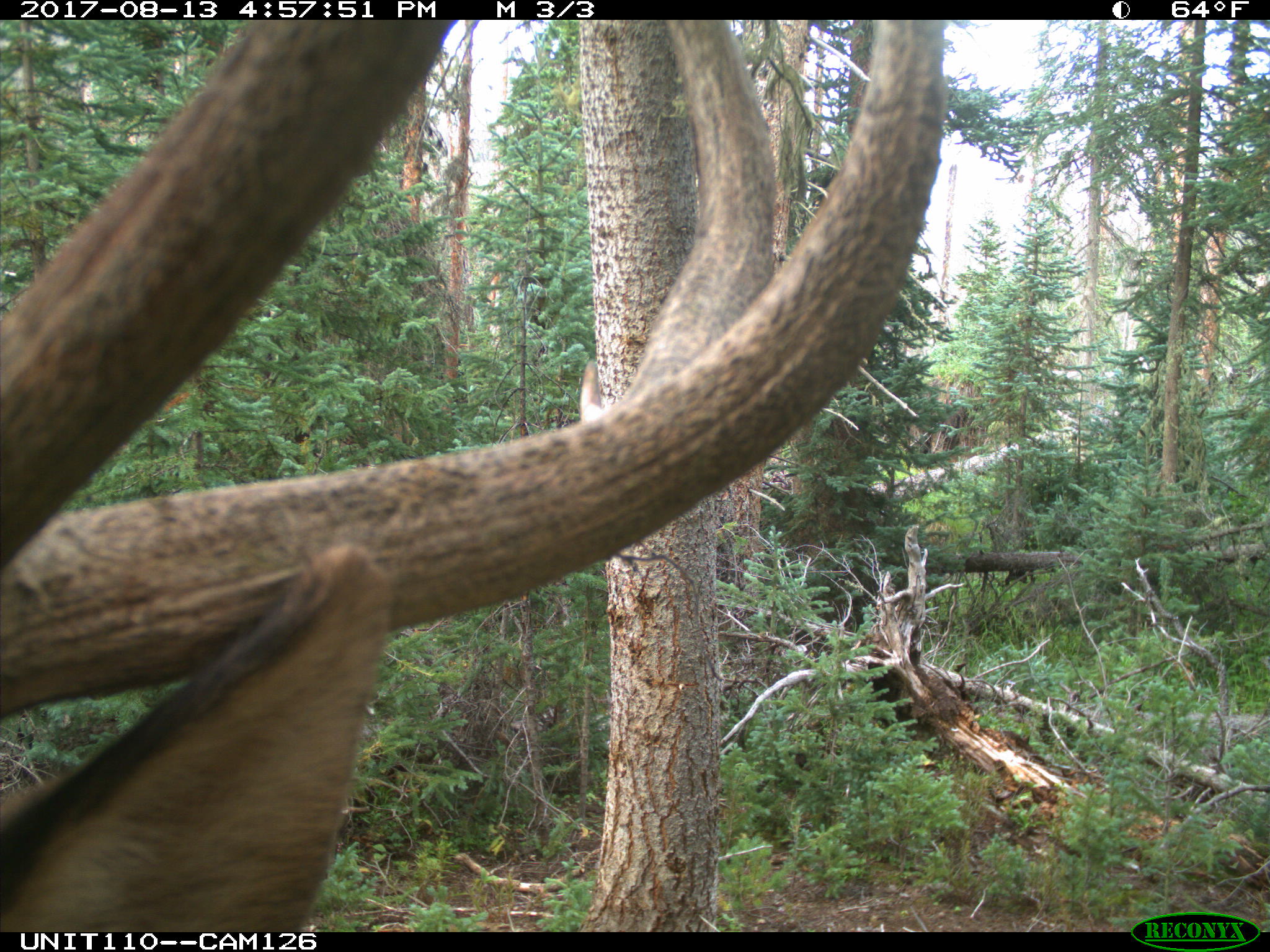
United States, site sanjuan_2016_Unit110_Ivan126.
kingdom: Animalia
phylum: Chordata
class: Mammalia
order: Artiodactyla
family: Cervidae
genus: Cervus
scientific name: Cervus elaphus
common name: red deer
Cervus elaphus (red deer).